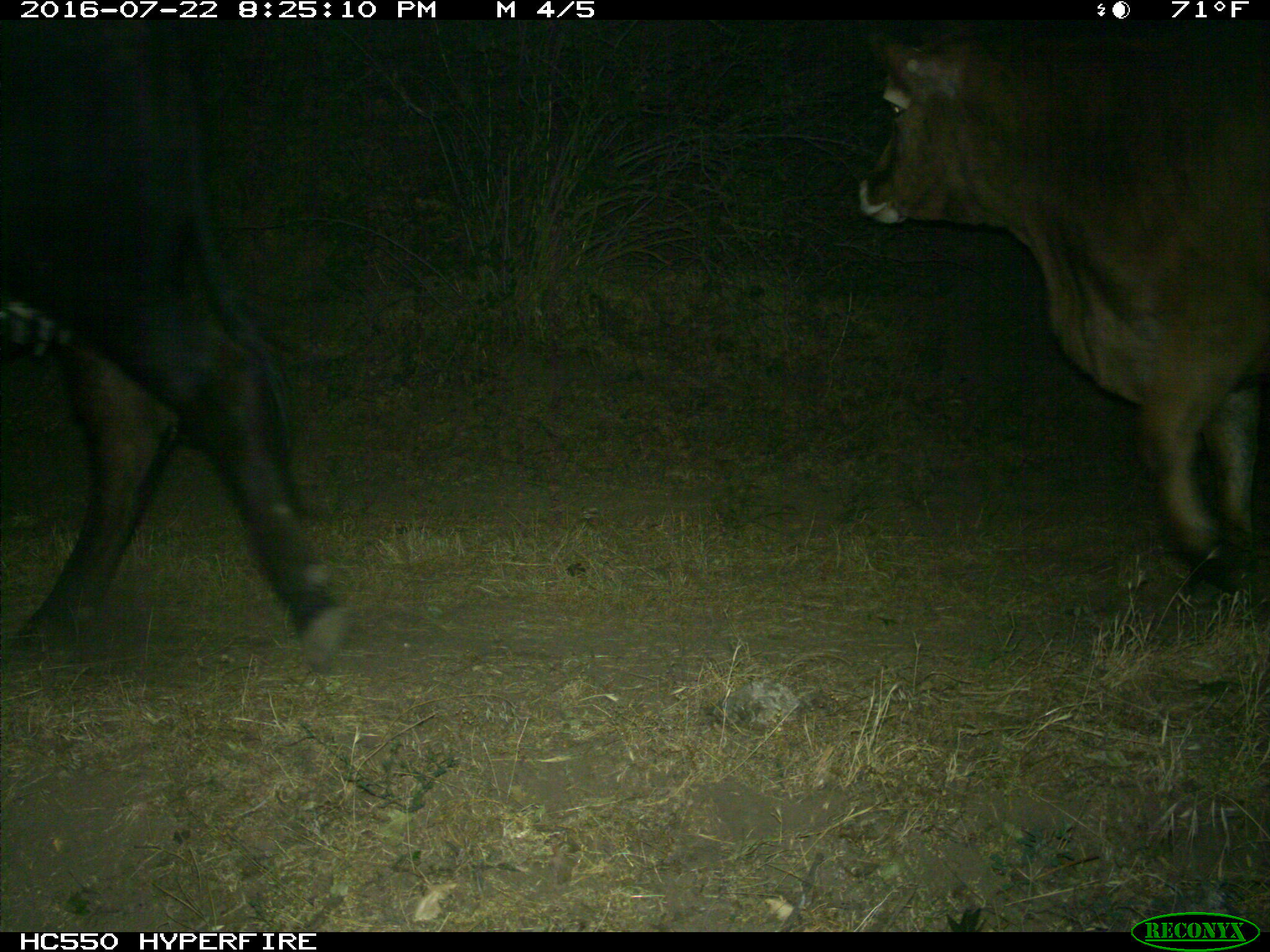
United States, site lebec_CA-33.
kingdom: Animalia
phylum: Chordata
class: Mammalia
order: Artiodactyla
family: Bovidae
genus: Bos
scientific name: Bos taurus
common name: domestic cow